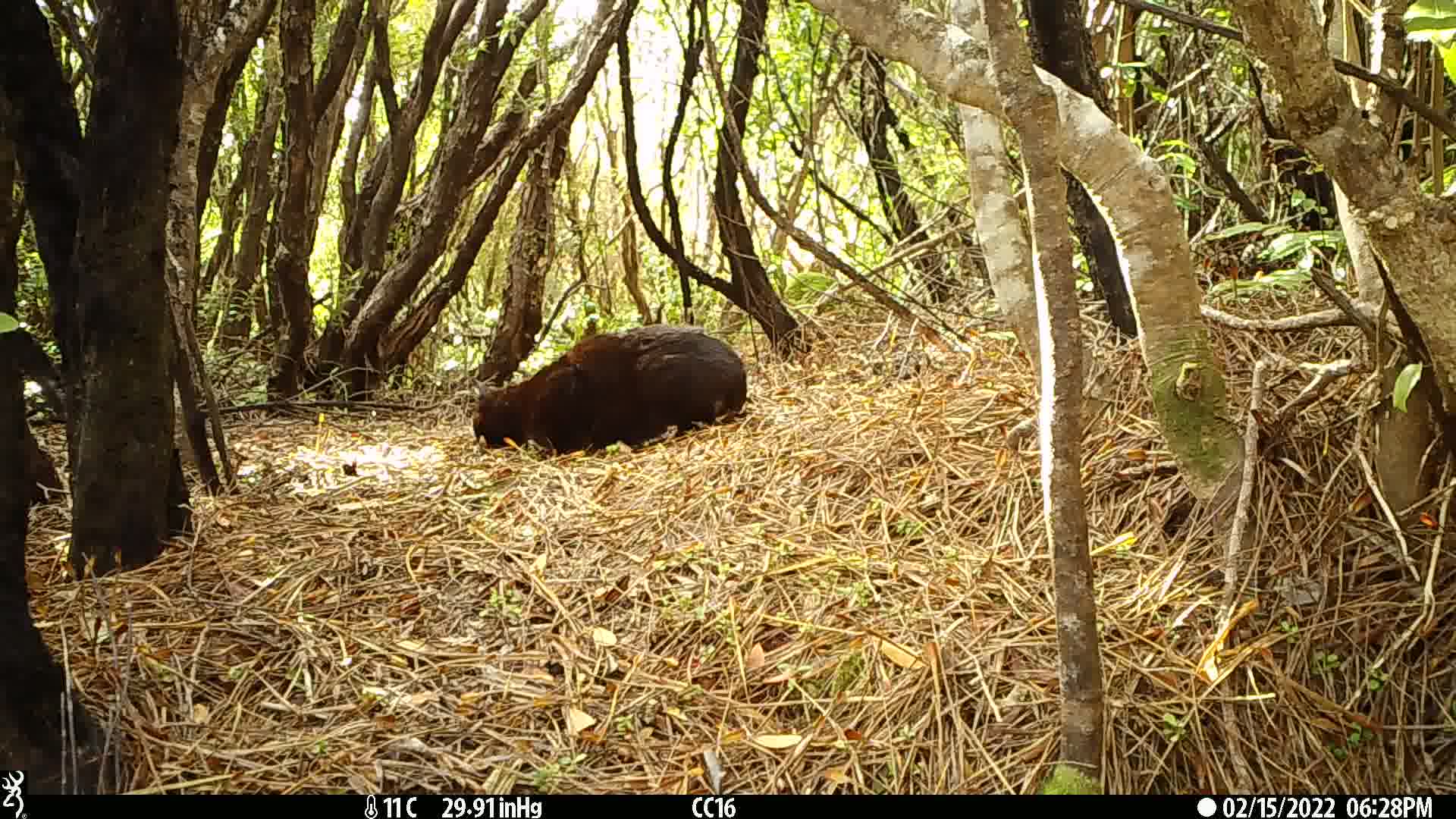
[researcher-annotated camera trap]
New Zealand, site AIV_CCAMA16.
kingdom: Animalia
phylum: Chordata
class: Mammalia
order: Carnivora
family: Felidae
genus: Felis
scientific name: Felis catus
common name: domestic cat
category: cat